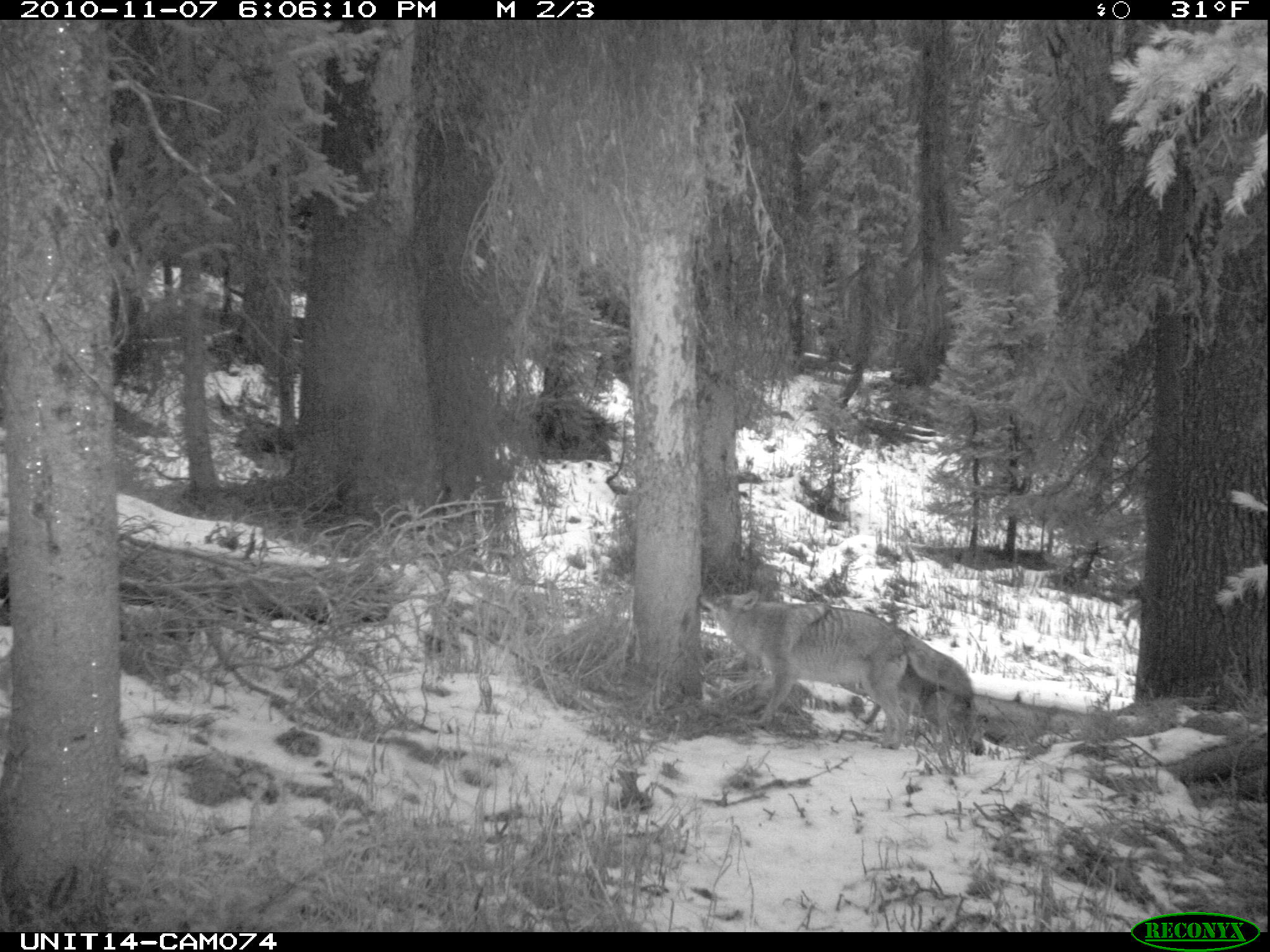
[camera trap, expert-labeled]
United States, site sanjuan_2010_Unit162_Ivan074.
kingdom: Animalia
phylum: Chordata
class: Mammalia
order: Carnivora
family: Canidae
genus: Canis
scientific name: Canis latrans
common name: coyote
Canis latrans (coyote).